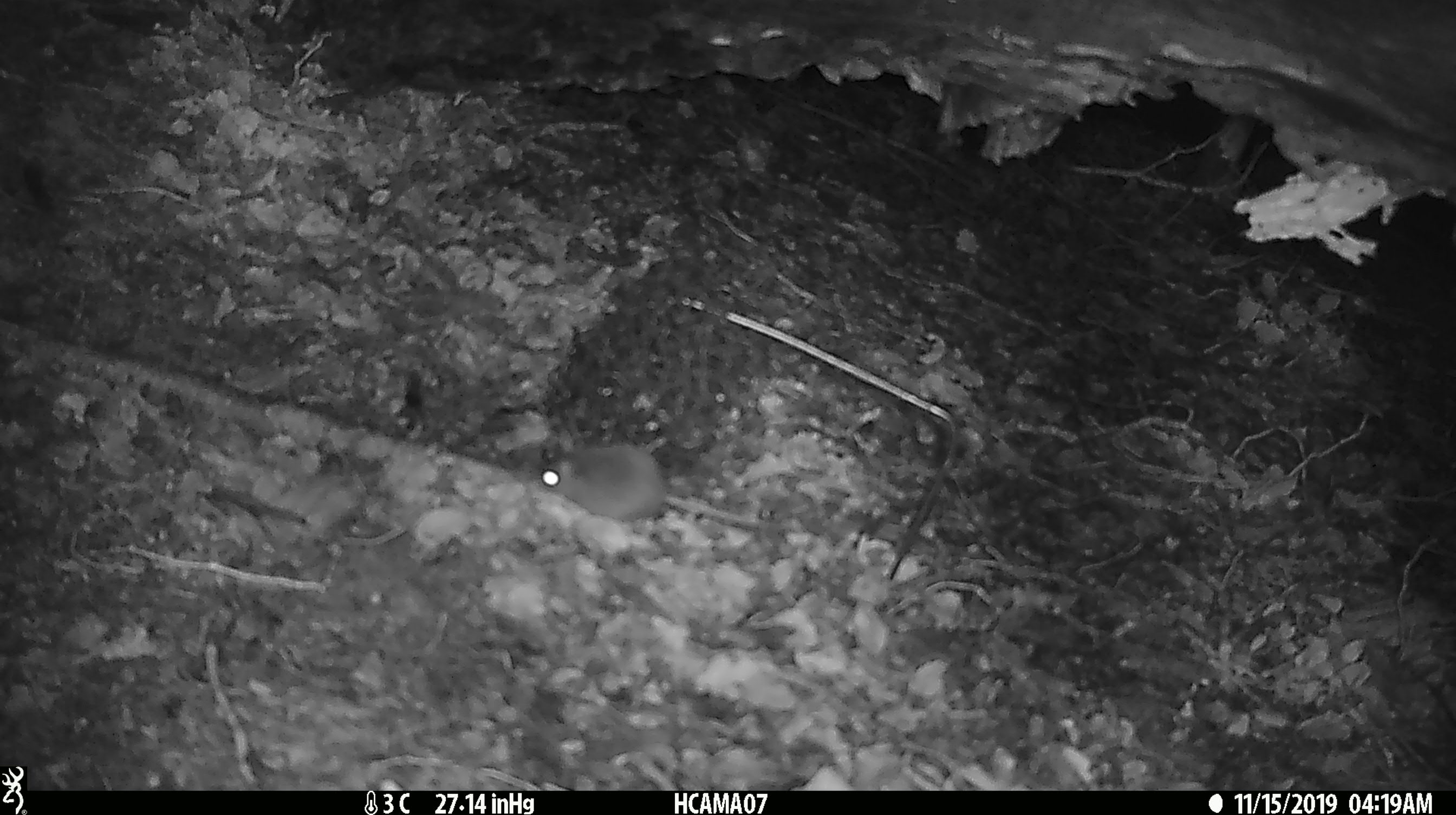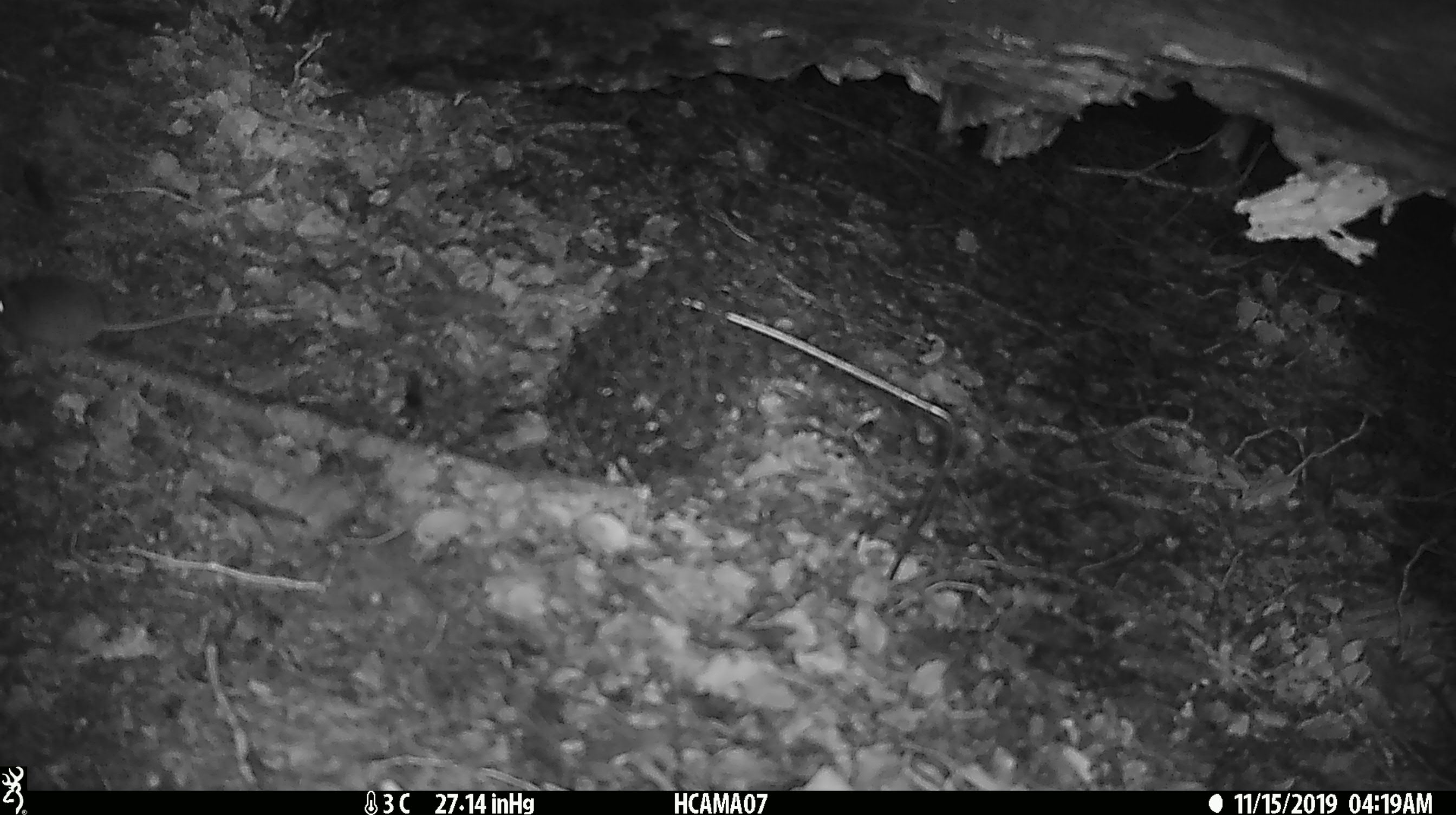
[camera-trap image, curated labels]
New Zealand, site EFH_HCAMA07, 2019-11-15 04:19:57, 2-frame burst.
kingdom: Animalia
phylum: Chordata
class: Mammalia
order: Rodentia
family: Muridae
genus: Mus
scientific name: Mus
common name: mouse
Mouse (Mus).